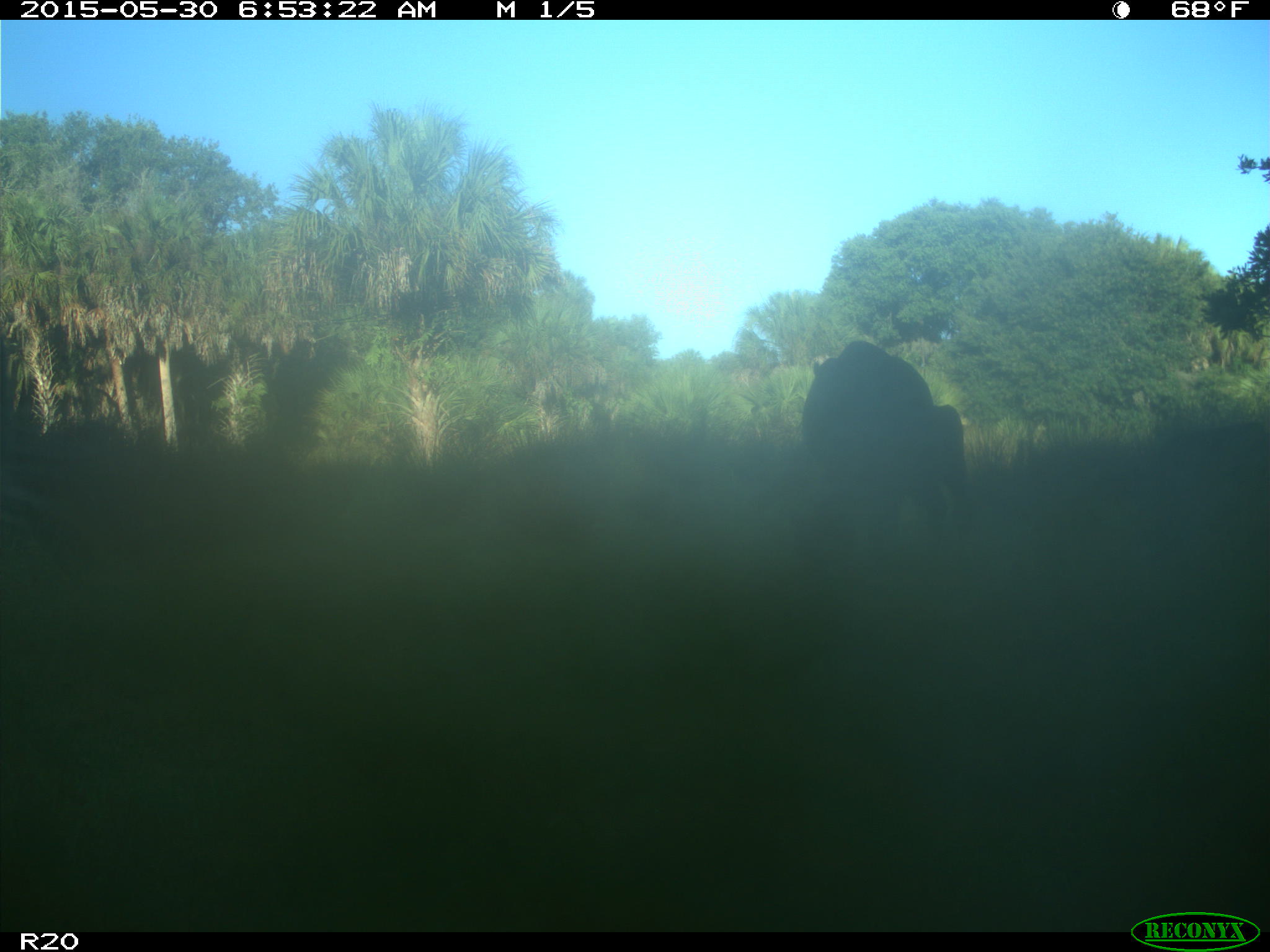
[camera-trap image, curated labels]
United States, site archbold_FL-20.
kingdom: Animalia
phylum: Chordata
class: Mammalia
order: Artiodactyla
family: Bovidae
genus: Bos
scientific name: Bos taurus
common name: domestic cow